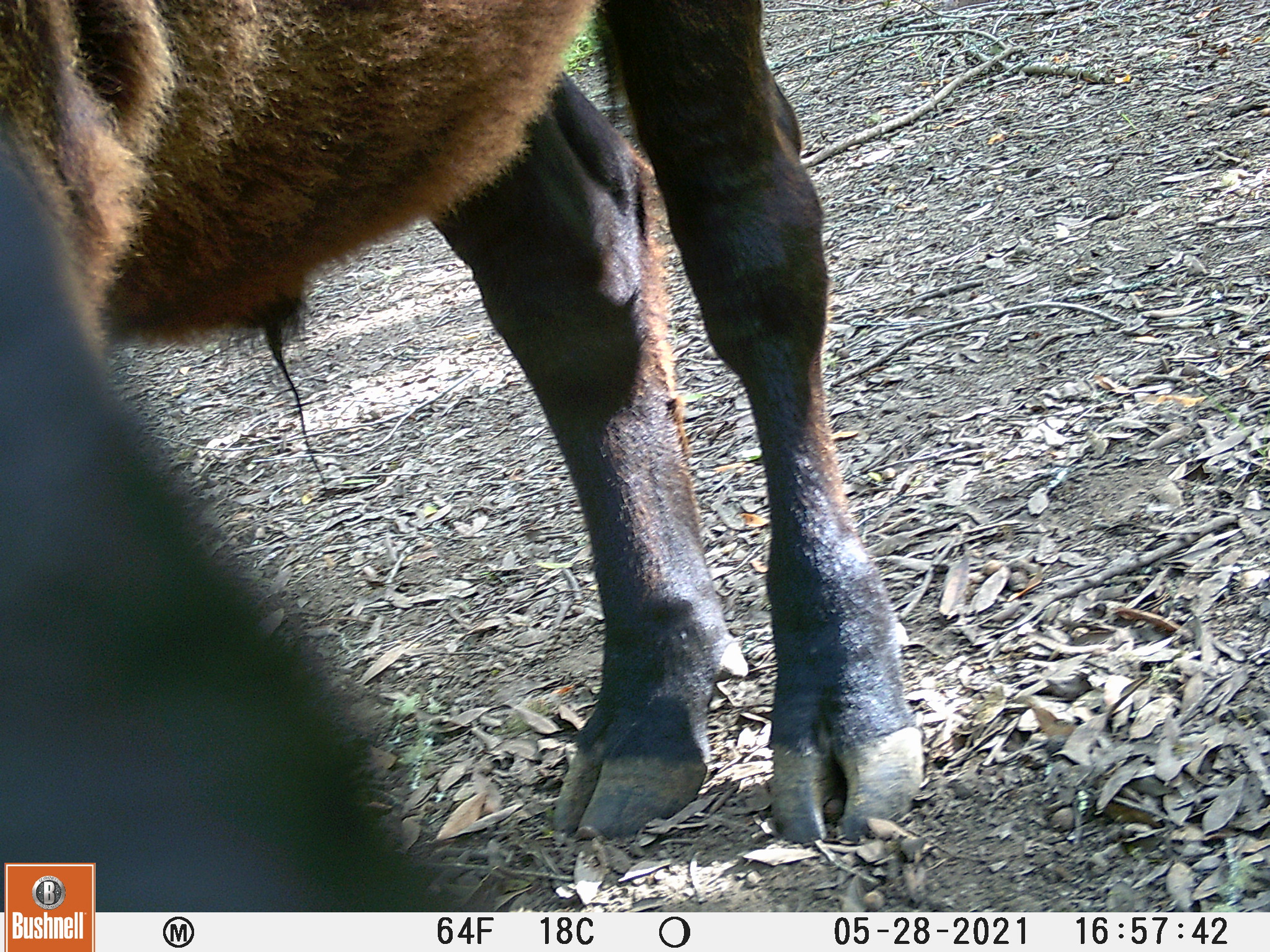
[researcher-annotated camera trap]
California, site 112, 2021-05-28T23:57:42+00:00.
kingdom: Animalia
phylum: Chordata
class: Mammalia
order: Artiodactyla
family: Suidae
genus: Sus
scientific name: Sus scrofa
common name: wild boar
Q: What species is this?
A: Wild boar (Sus scrofa).